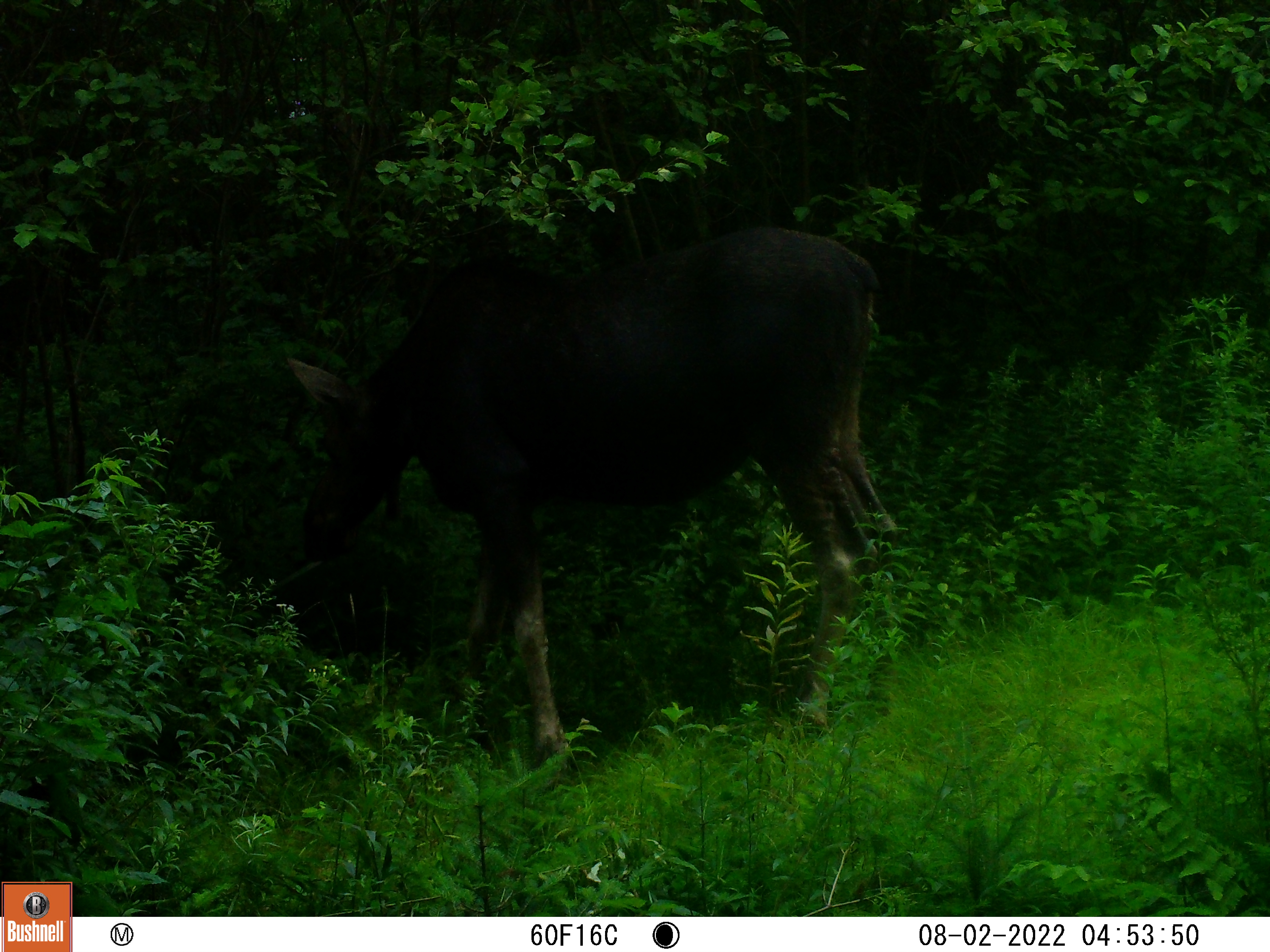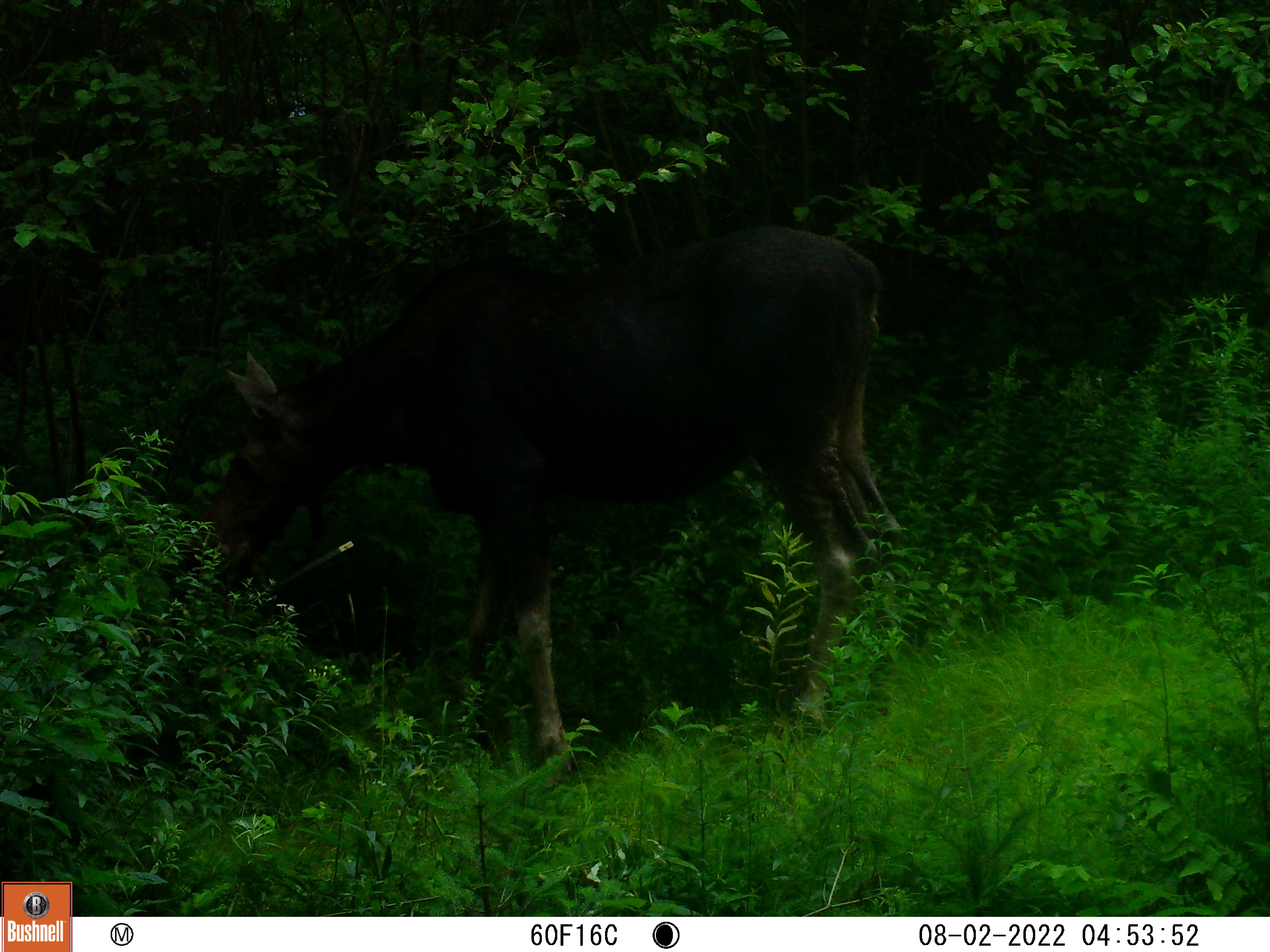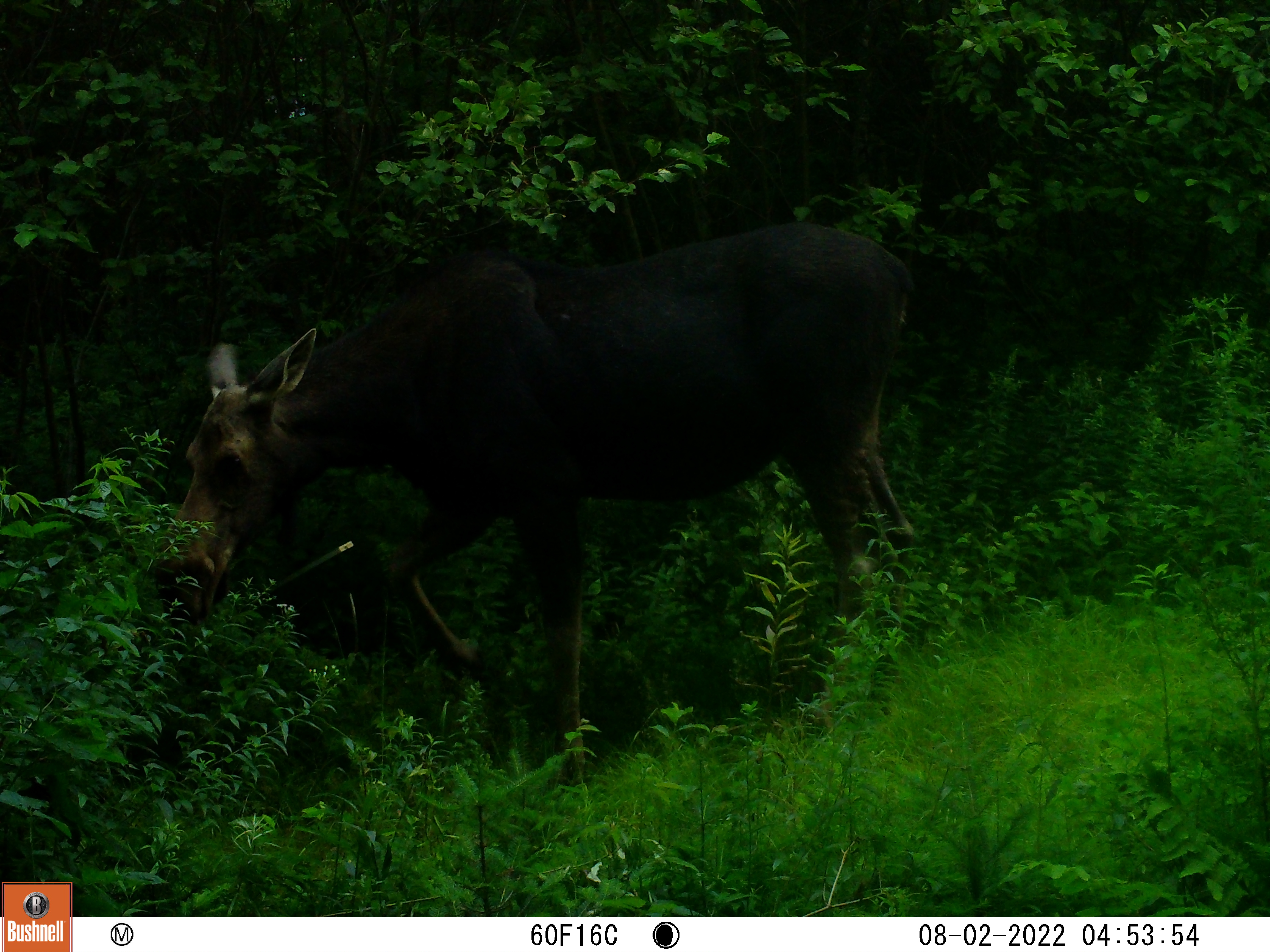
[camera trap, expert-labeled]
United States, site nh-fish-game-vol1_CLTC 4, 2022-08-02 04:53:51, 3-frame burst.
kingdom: Animalia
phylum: Chordata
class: Mammalia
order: Artiodactyla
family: Cervidae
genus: Alces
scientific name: Alces alces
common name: moose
Moose (Alces alces).